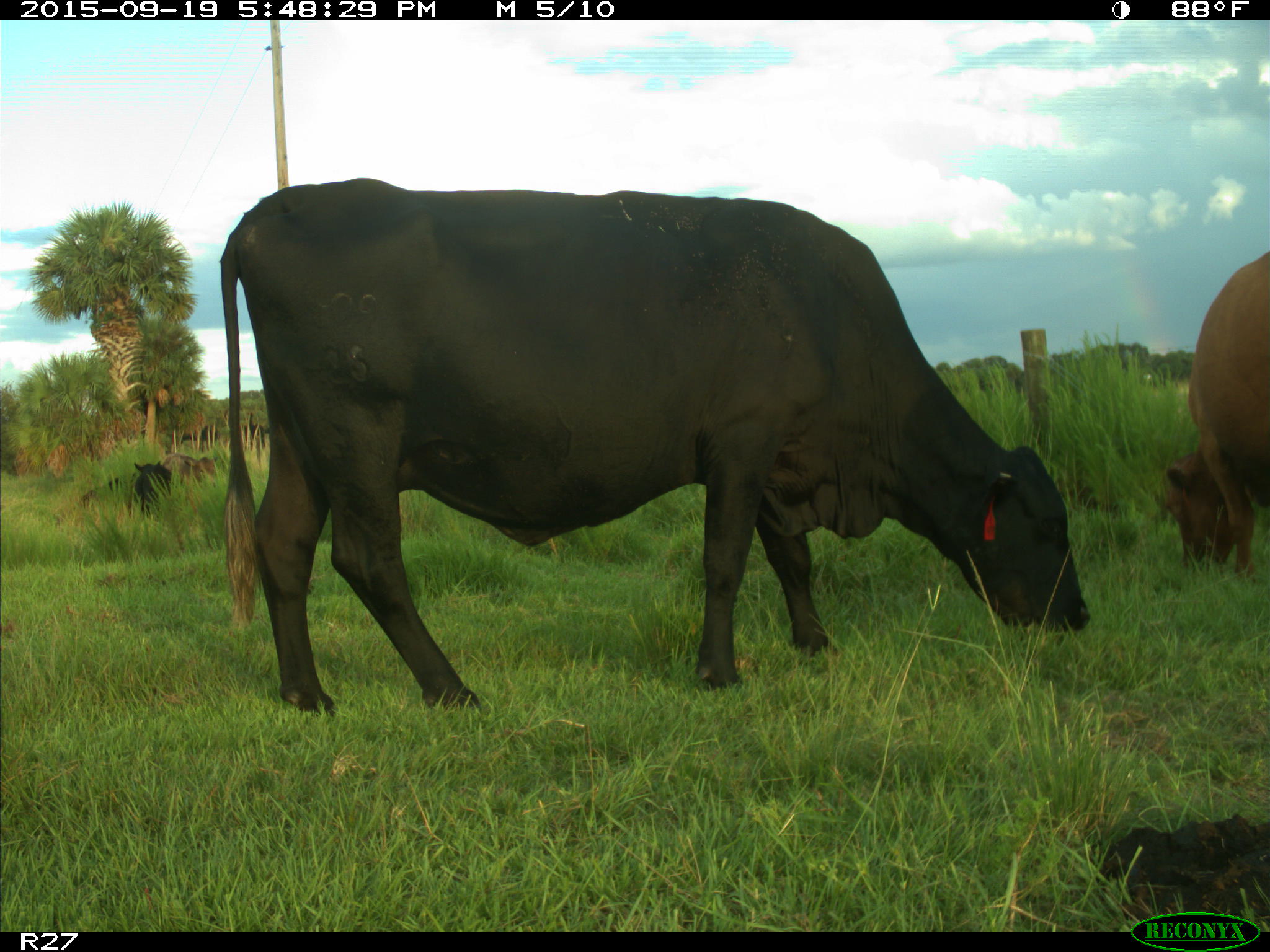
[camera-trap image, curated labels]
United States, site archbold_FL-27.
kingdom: Animalia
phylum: Chordata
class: Mammalia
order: Artiodactyla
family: Bovidae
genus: Bos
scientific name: Bos taurus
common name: domestic cow